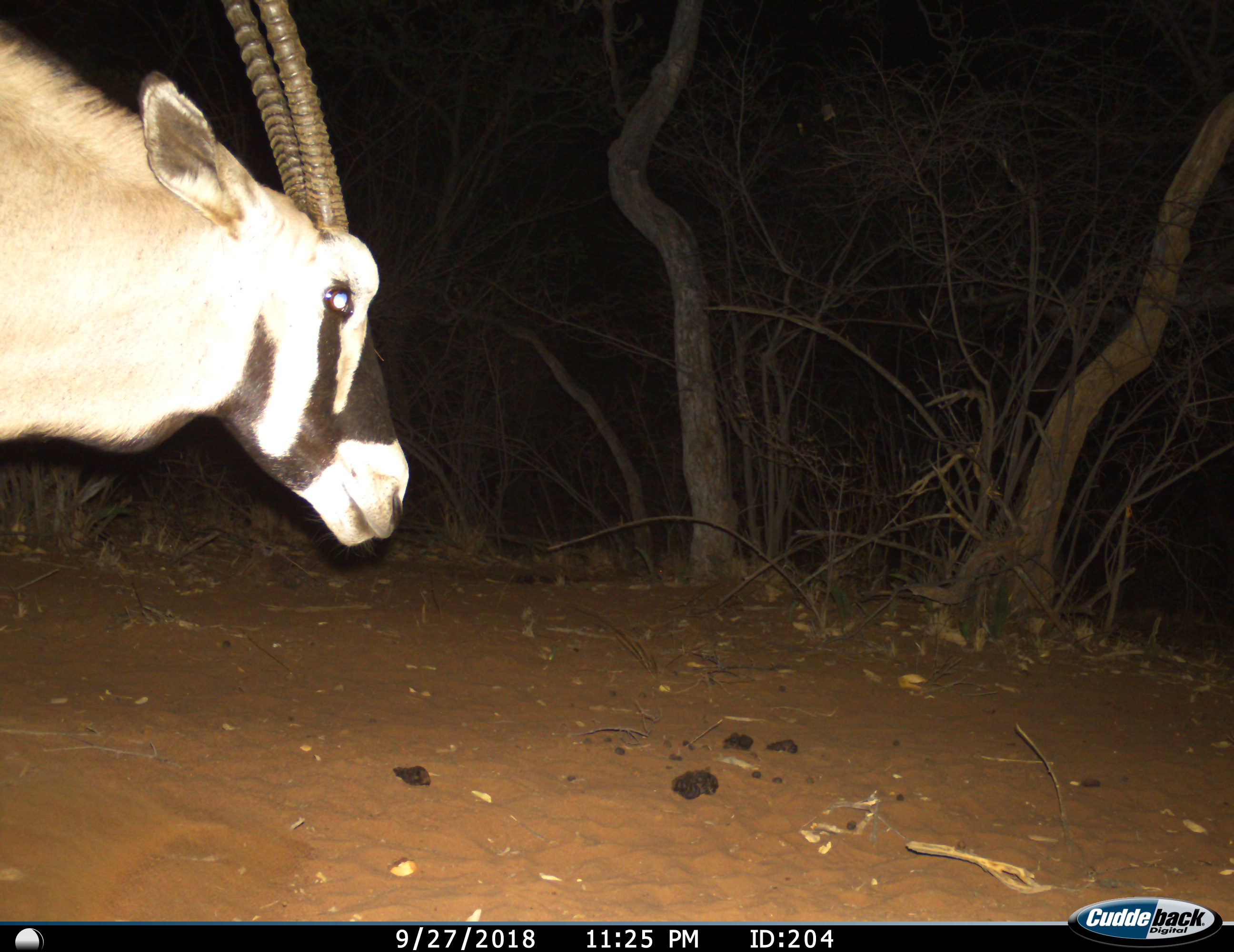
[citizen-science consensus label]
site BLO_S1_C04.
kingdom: Animalia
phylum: Chordata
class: Mammalia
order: Artiodactyla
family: Bovidae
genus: Oryx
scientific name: Oryx gazella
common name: gemsbok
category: oryx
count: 1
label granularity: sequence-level